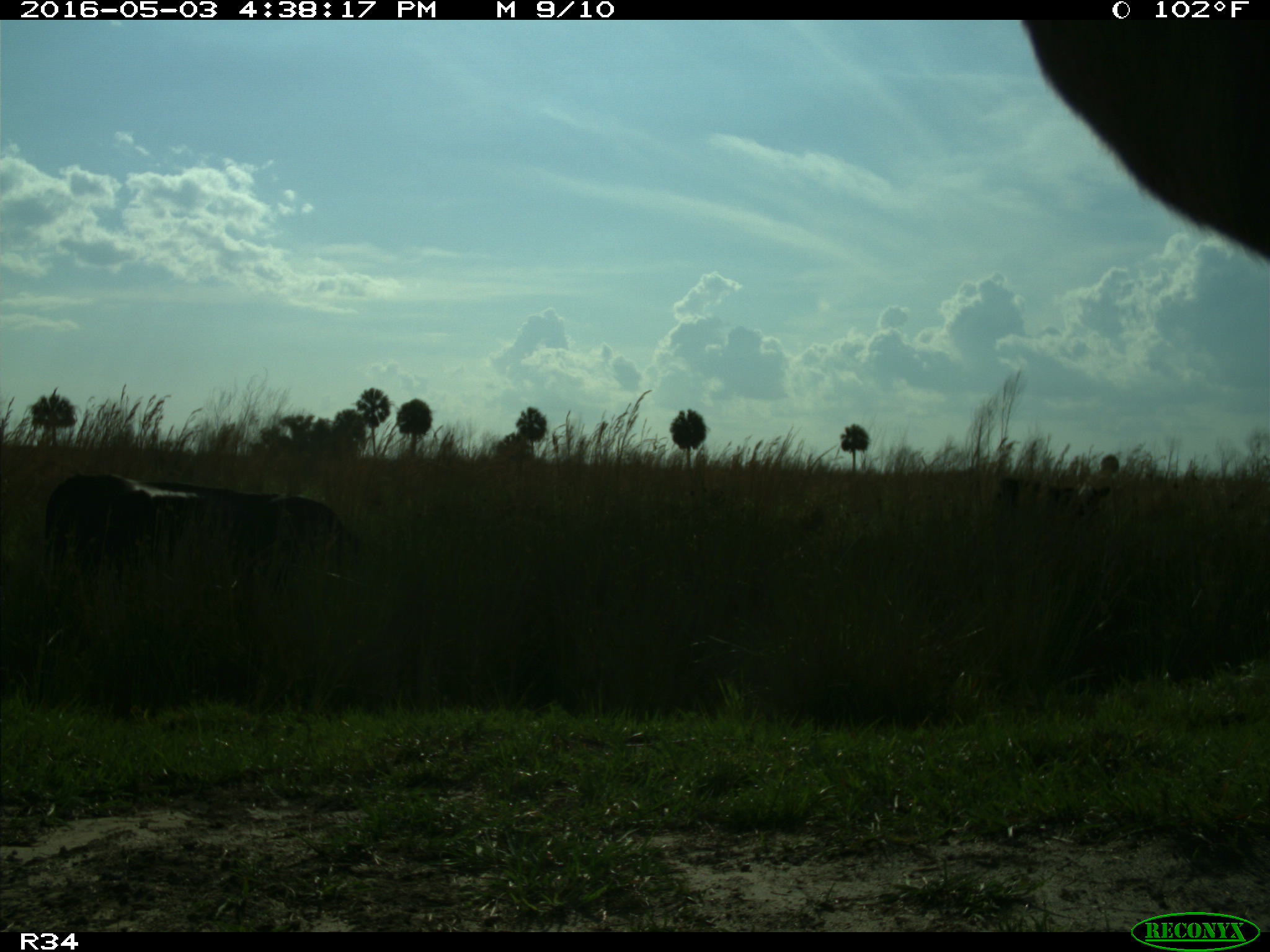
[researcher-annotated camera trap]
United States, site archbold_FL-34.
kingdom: Animalia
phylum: Chordata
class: Mammalia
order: Artiodactyla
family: Bovidae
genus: Bos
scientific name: Bos taurus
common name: domestic cow